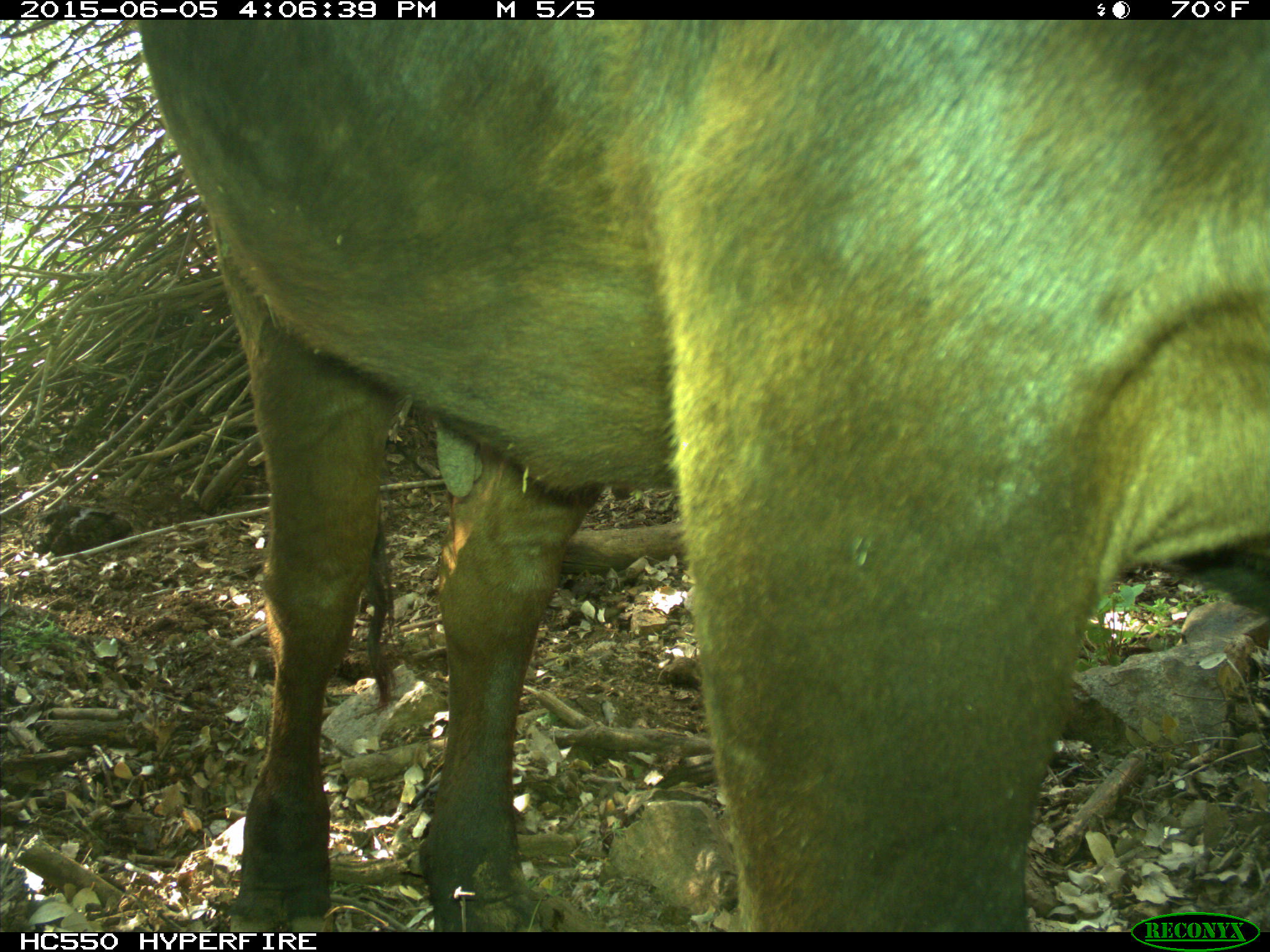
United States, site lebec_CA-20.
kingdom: Animalia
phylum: Chordata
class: Mammalia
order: Artiodactyla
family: Bovidae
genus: Bos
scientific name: Bos taurus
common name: domestic cow